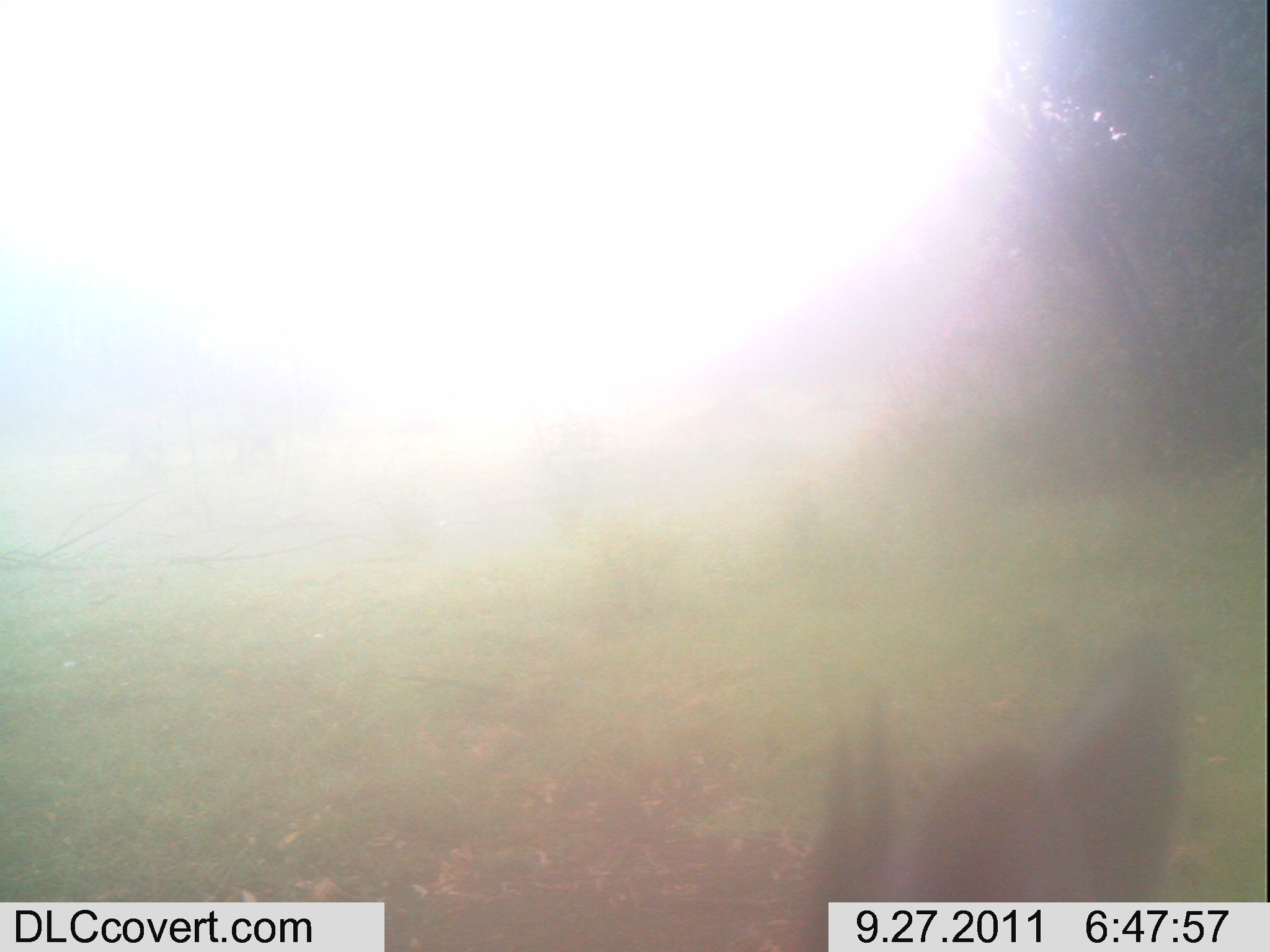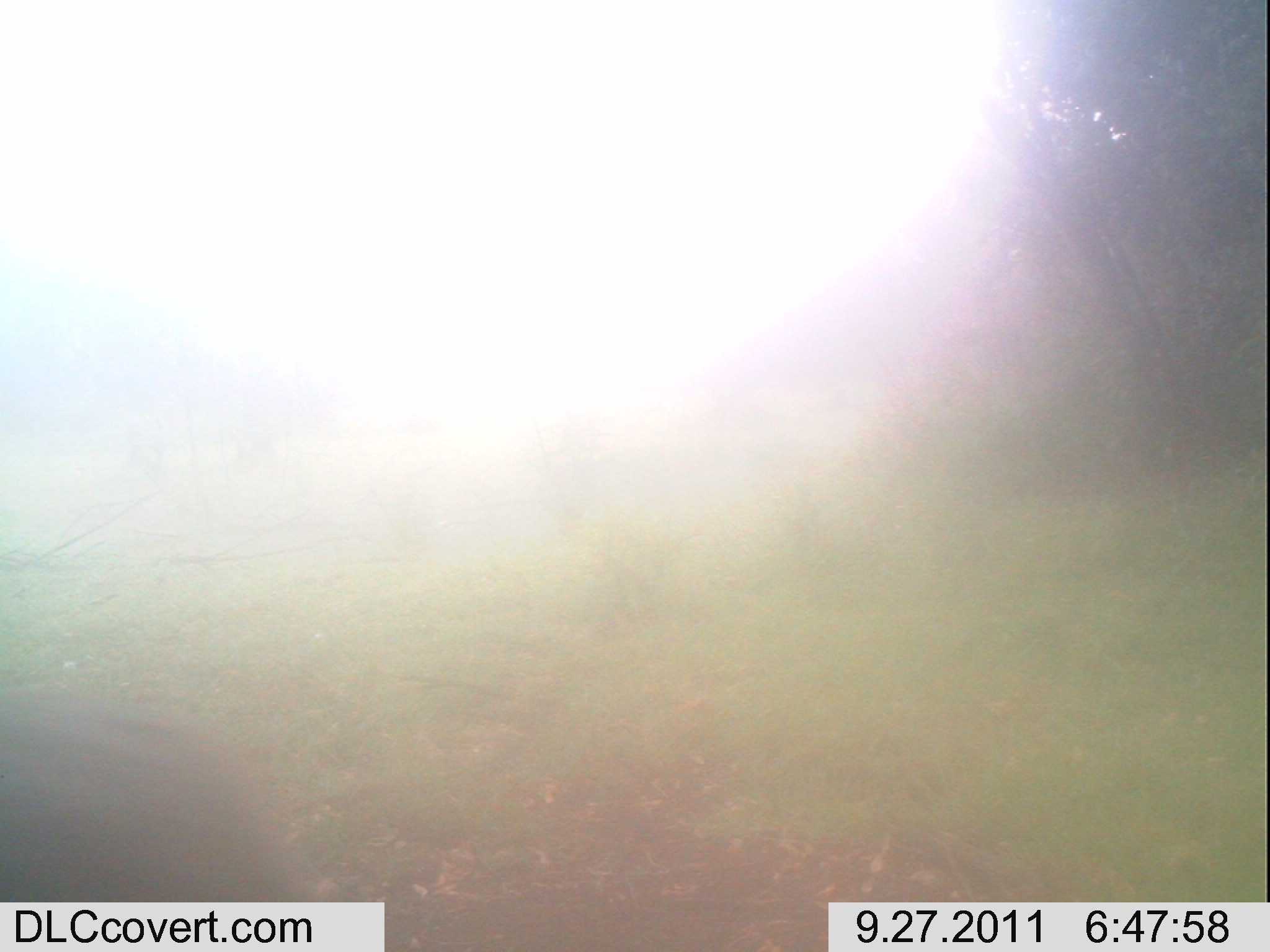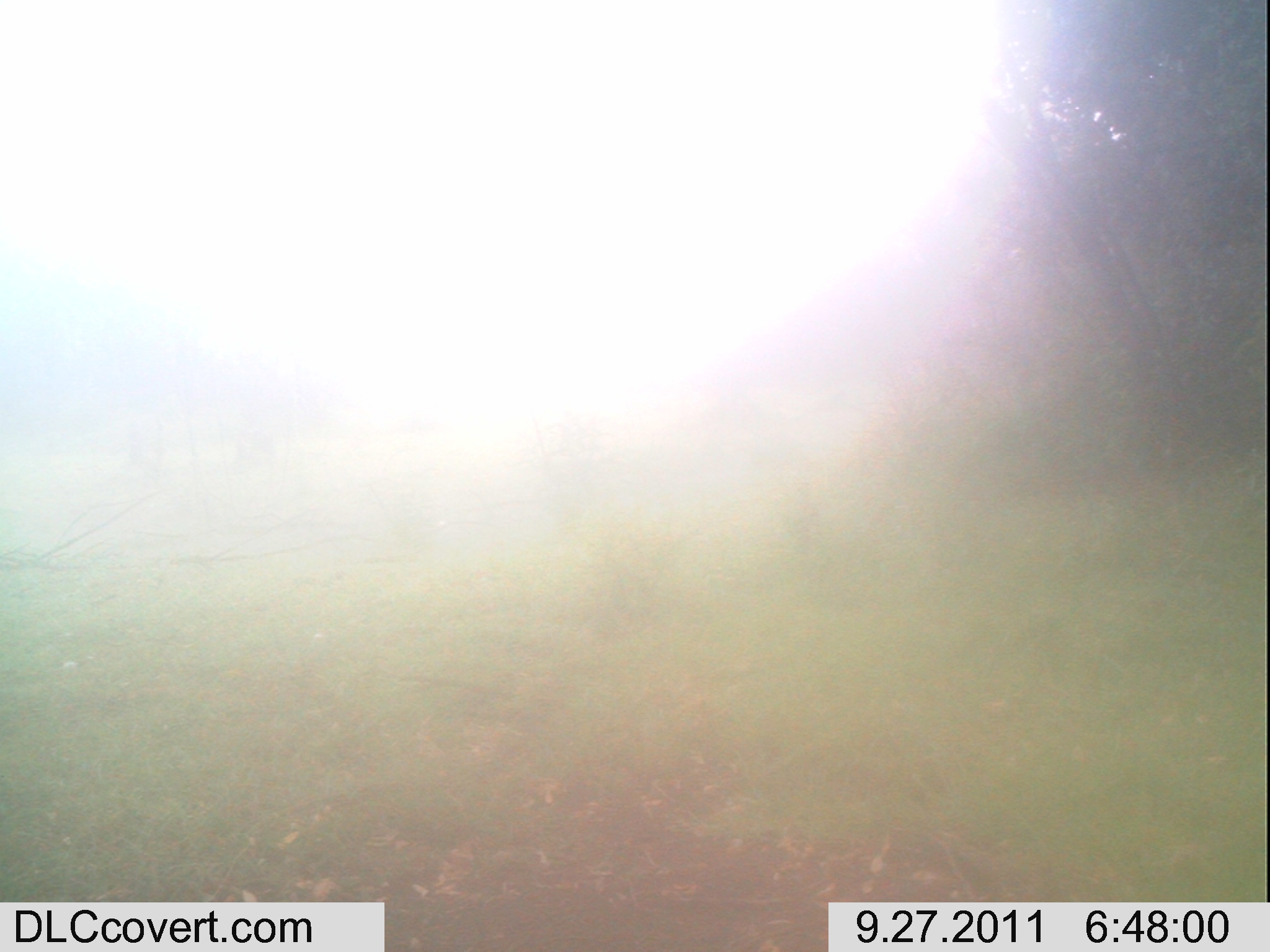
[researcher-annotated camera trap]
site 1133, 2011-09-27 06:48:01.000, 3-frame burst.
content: unidentified animal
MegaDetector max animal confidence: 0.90